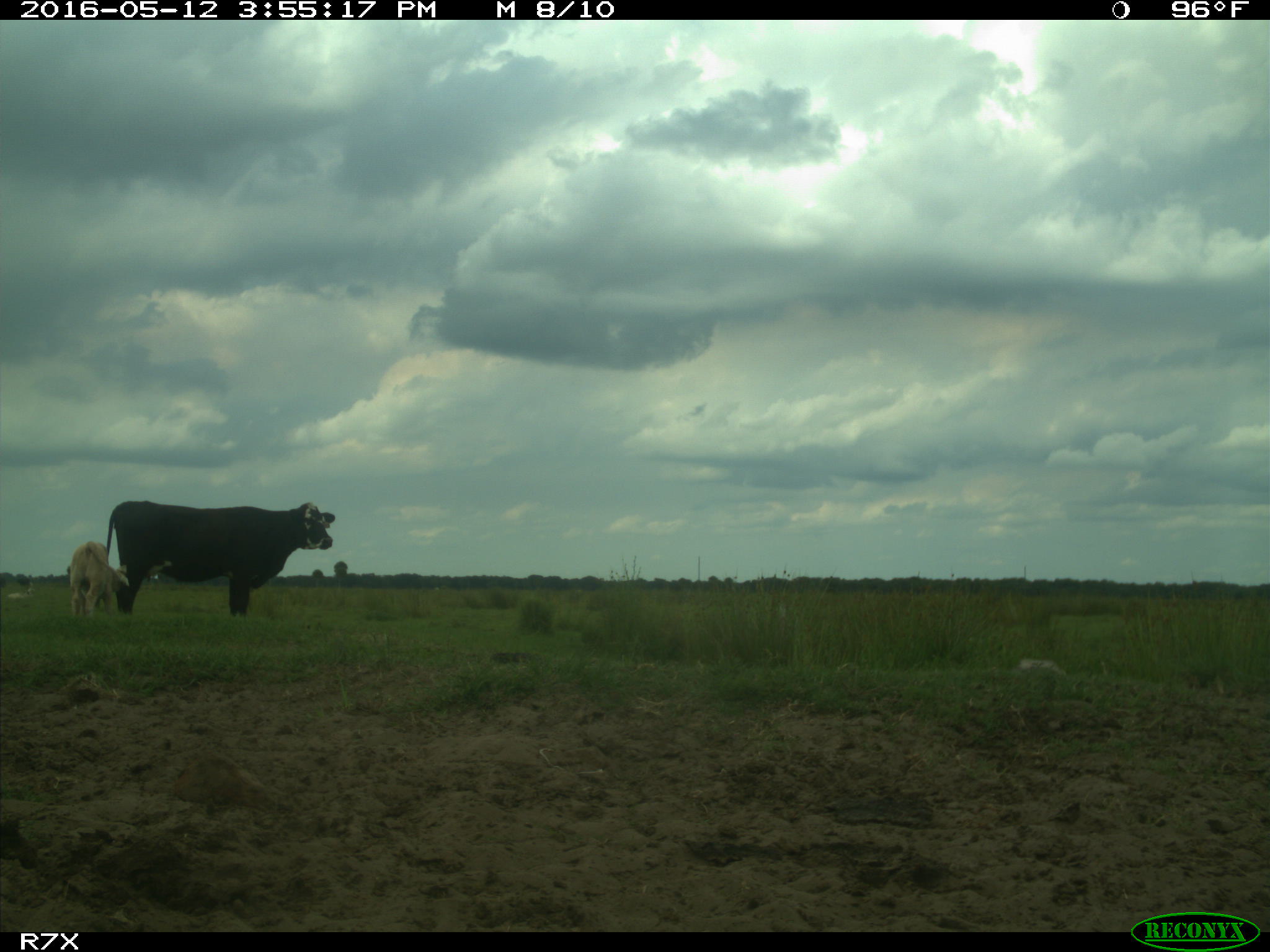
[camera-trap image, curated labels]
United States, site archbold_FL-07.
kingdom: Animalia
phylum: Chordata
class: Mammalia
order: Artiodactyla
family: Bovidae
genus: Bos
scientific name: Bos taurus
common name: domestic cow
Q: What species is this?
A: Bos taurus (domestic cow).